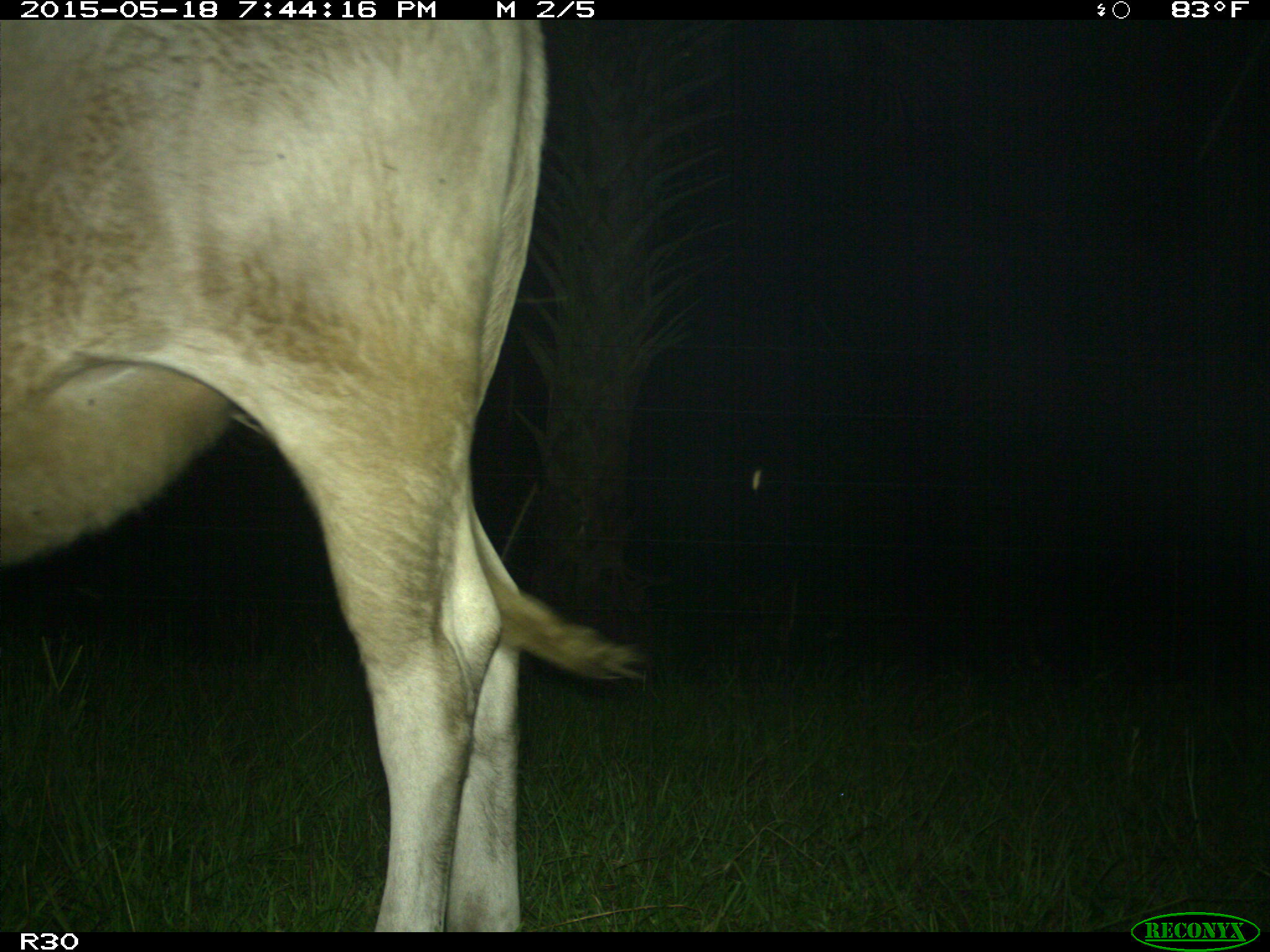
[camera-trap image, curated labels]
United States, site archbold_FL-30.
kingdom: Animalia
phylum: Chordata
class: Mammalia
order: Artiodactyla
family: Bovidae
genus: Bos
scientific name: Bos taurus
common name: domestic cow